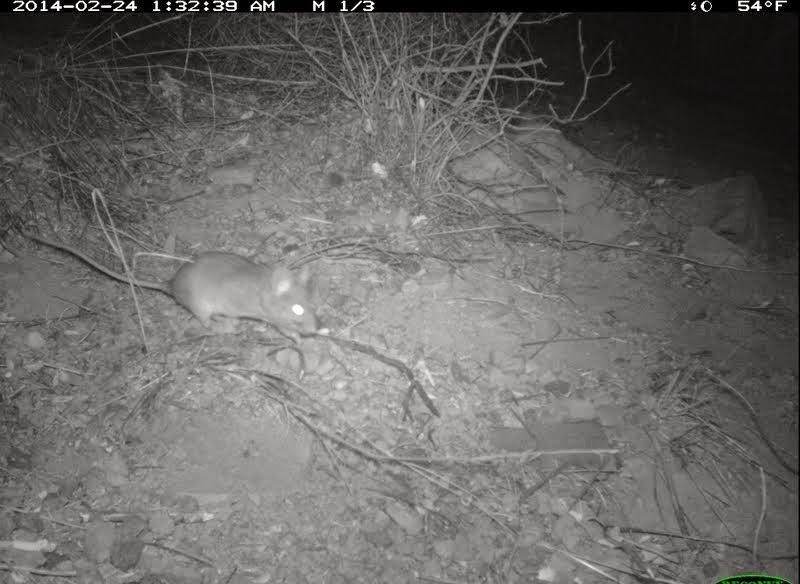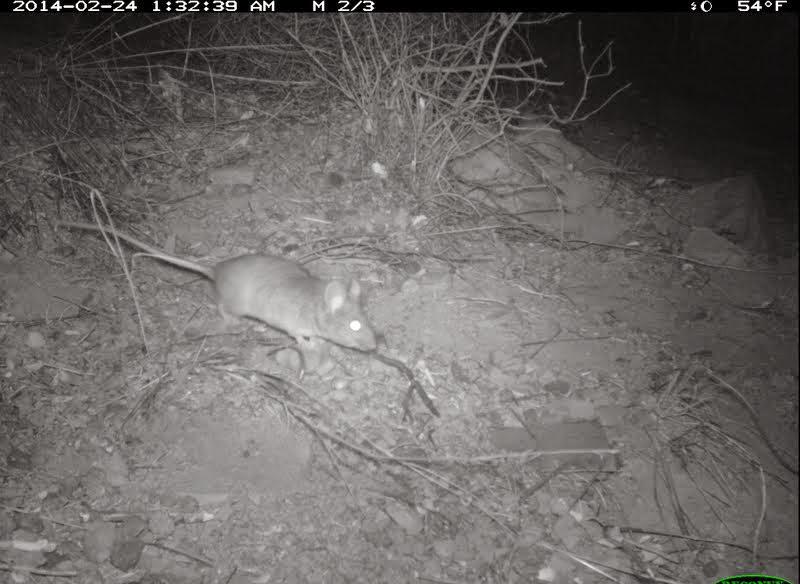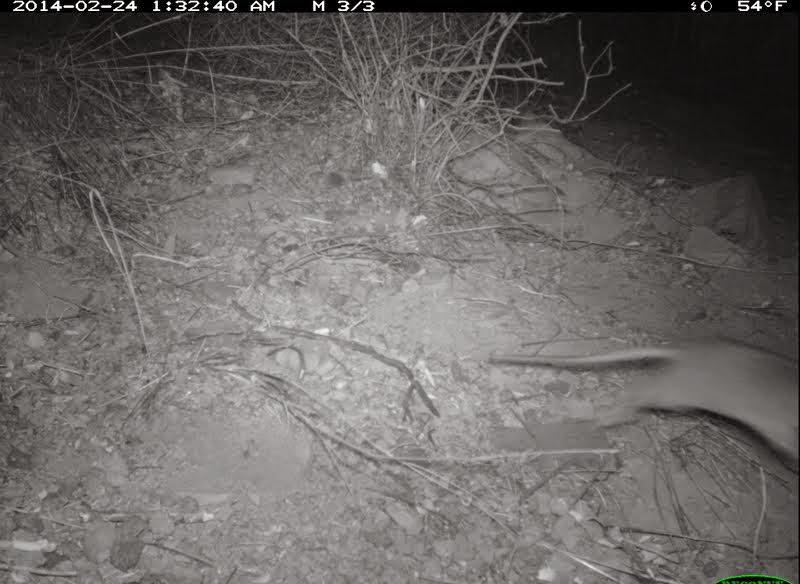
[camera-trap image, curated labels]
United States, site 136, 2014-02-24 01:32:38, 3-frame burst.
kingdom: Animalia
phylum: Chordata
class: Mammalia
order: Rodentia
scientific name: Rodentia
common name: rodent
Rodent (Rodentia).